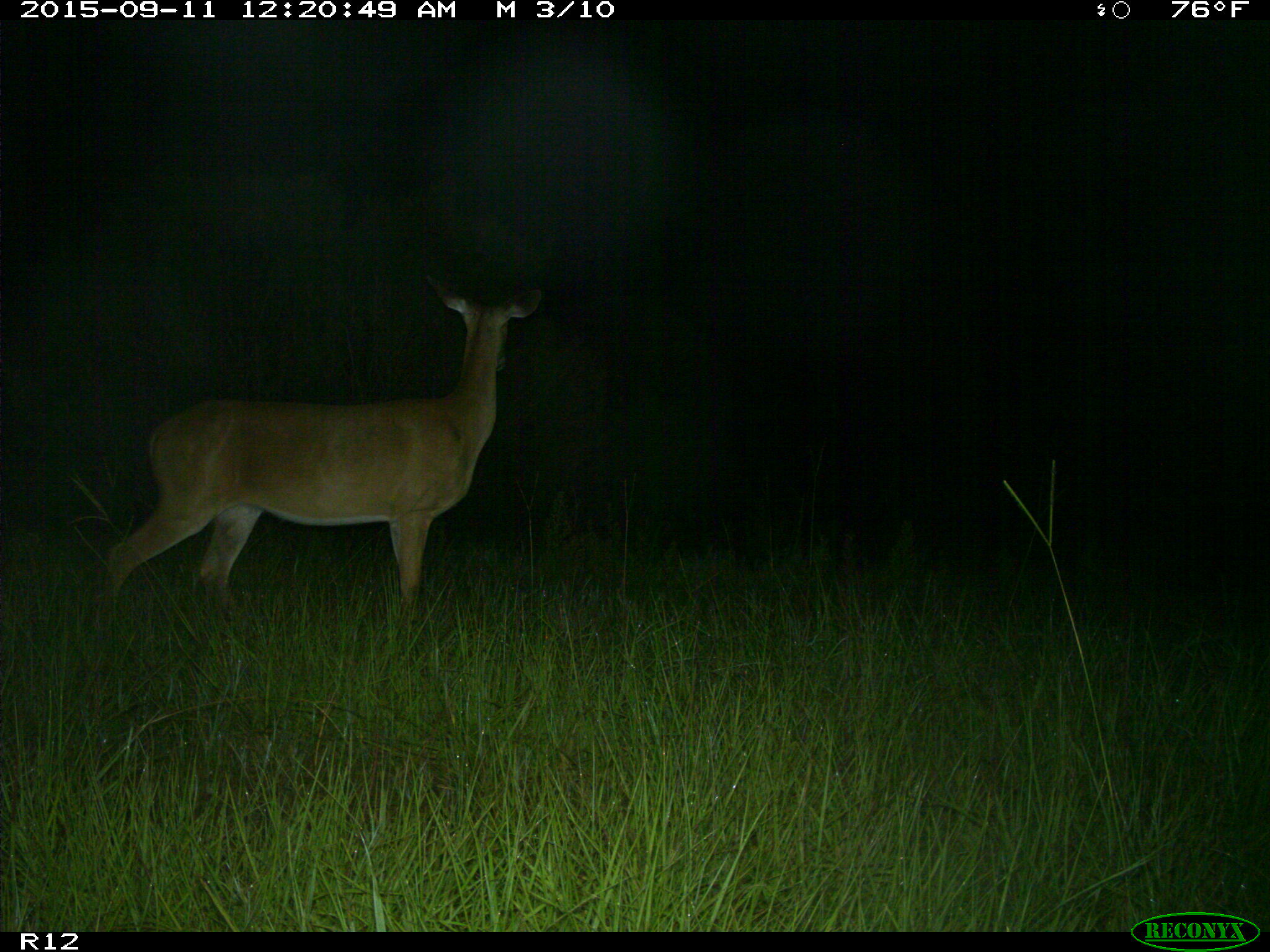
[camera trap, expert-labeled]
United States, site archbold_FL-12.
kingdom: Animalia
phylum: Chordata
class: Mammalia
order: Artiodactyla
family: Cervidae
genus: Odocoileus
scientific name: Odocoileus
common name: deer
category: unidentified deer